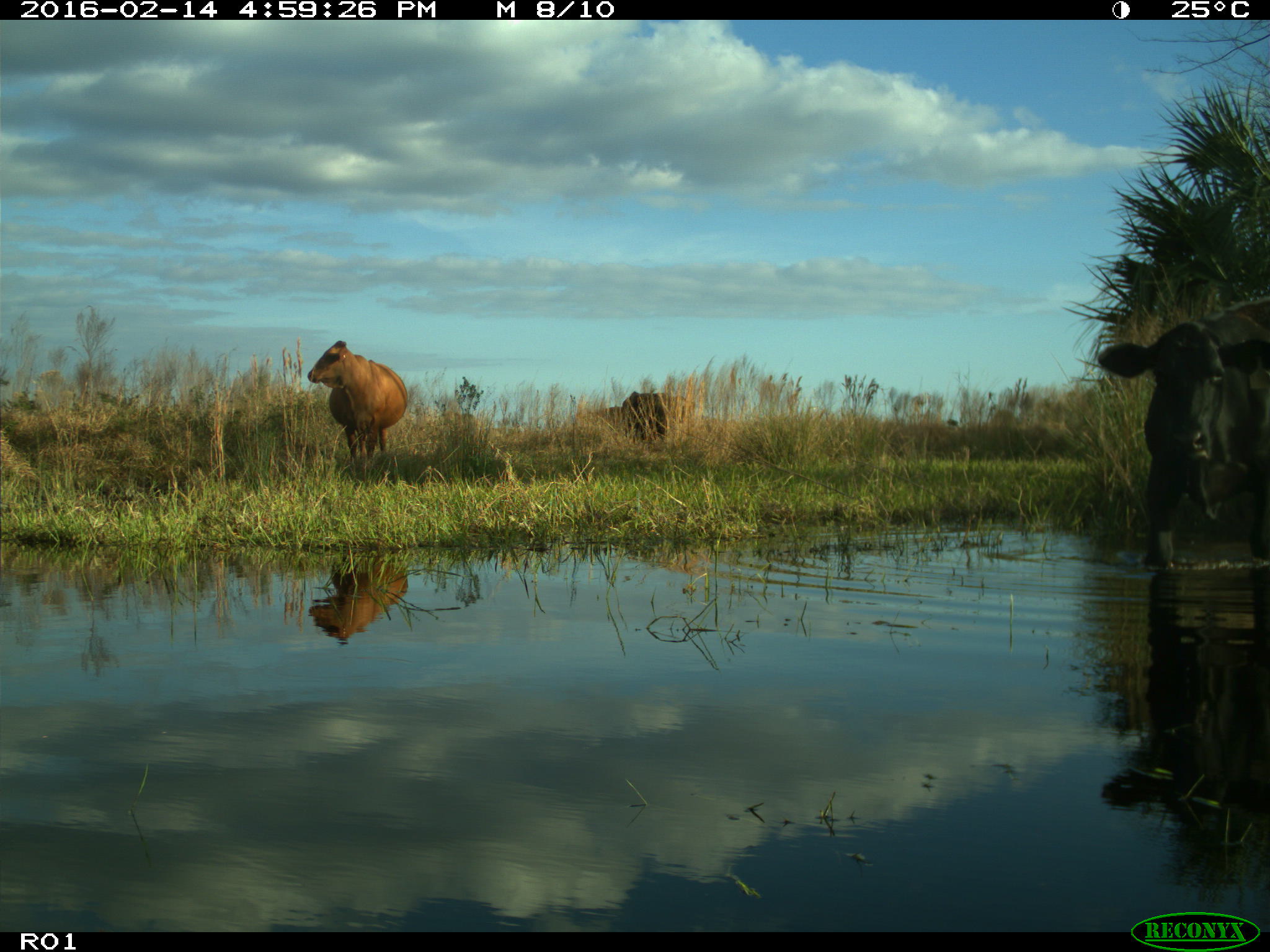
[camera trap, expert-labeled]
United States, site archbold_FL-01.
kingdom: Animalia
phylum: Chordata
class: Mammalia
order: Artiodactyla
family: Bovidae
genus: Bos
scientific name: Bos taurus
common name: domestic cow